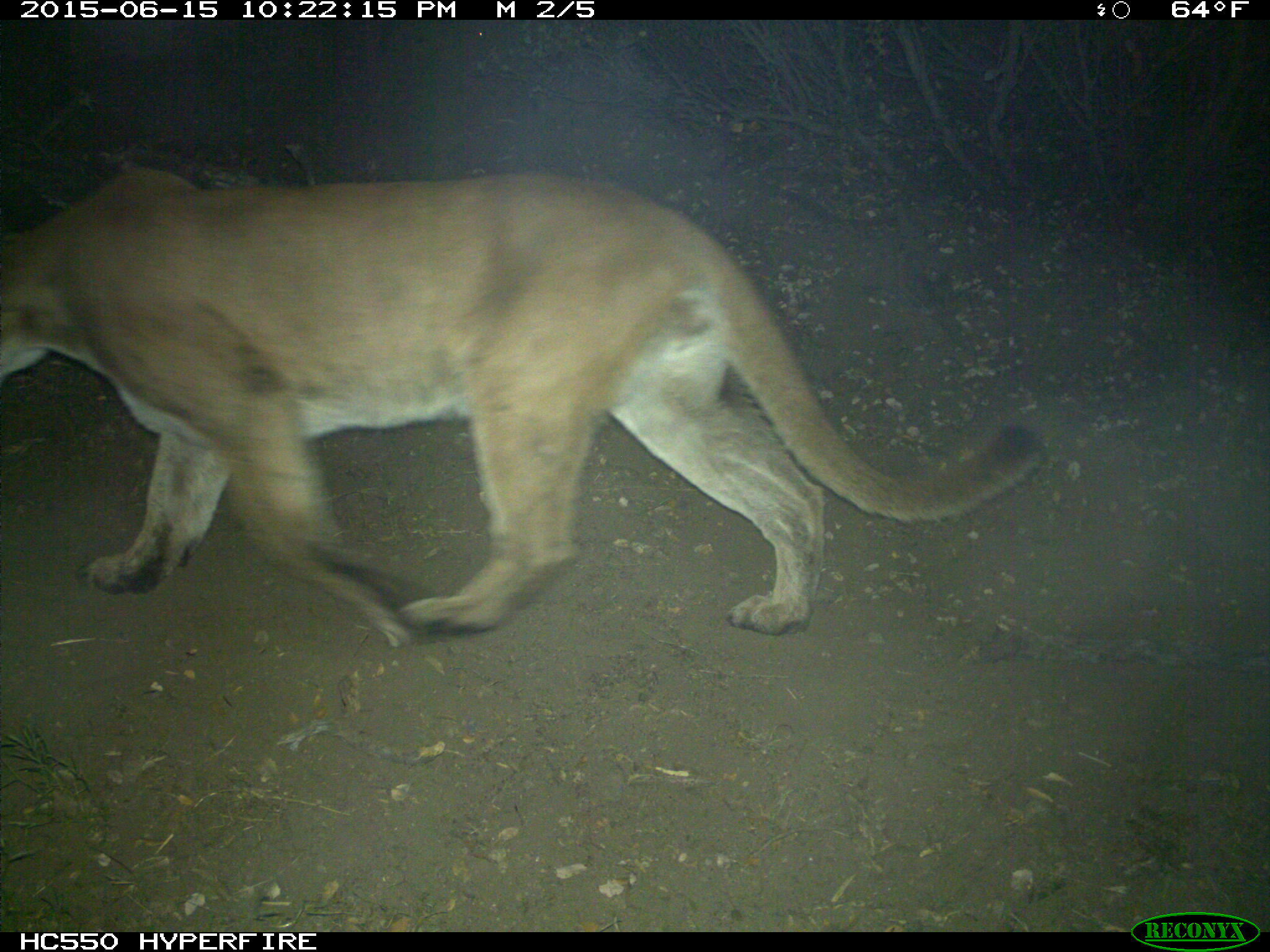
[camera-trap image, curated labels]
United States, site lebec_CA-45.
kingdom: Animalia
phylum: Chordata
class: Mammalia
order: Carnivora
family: Felidae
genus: Puma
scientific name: Puma concolor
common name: mountain lion